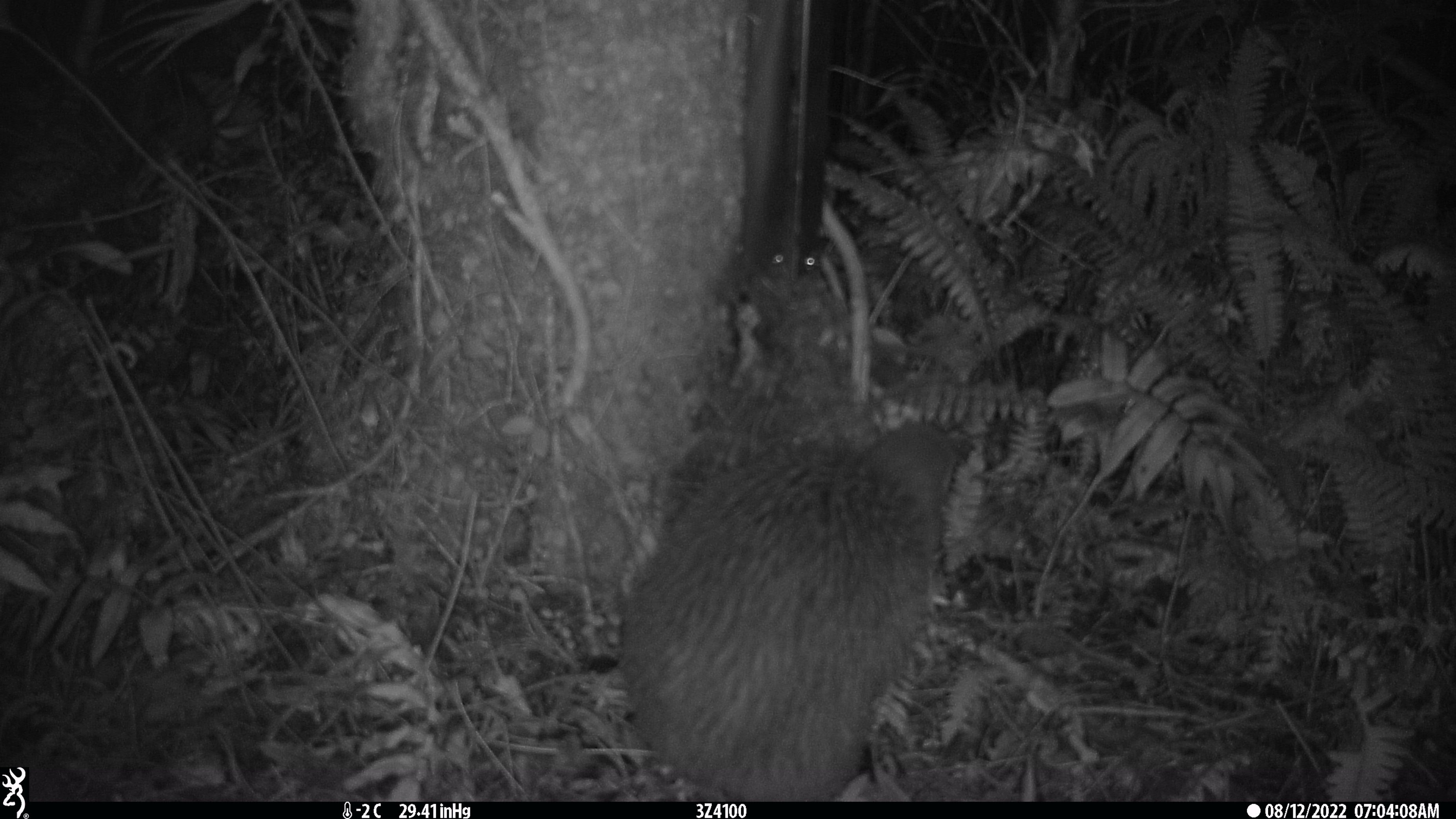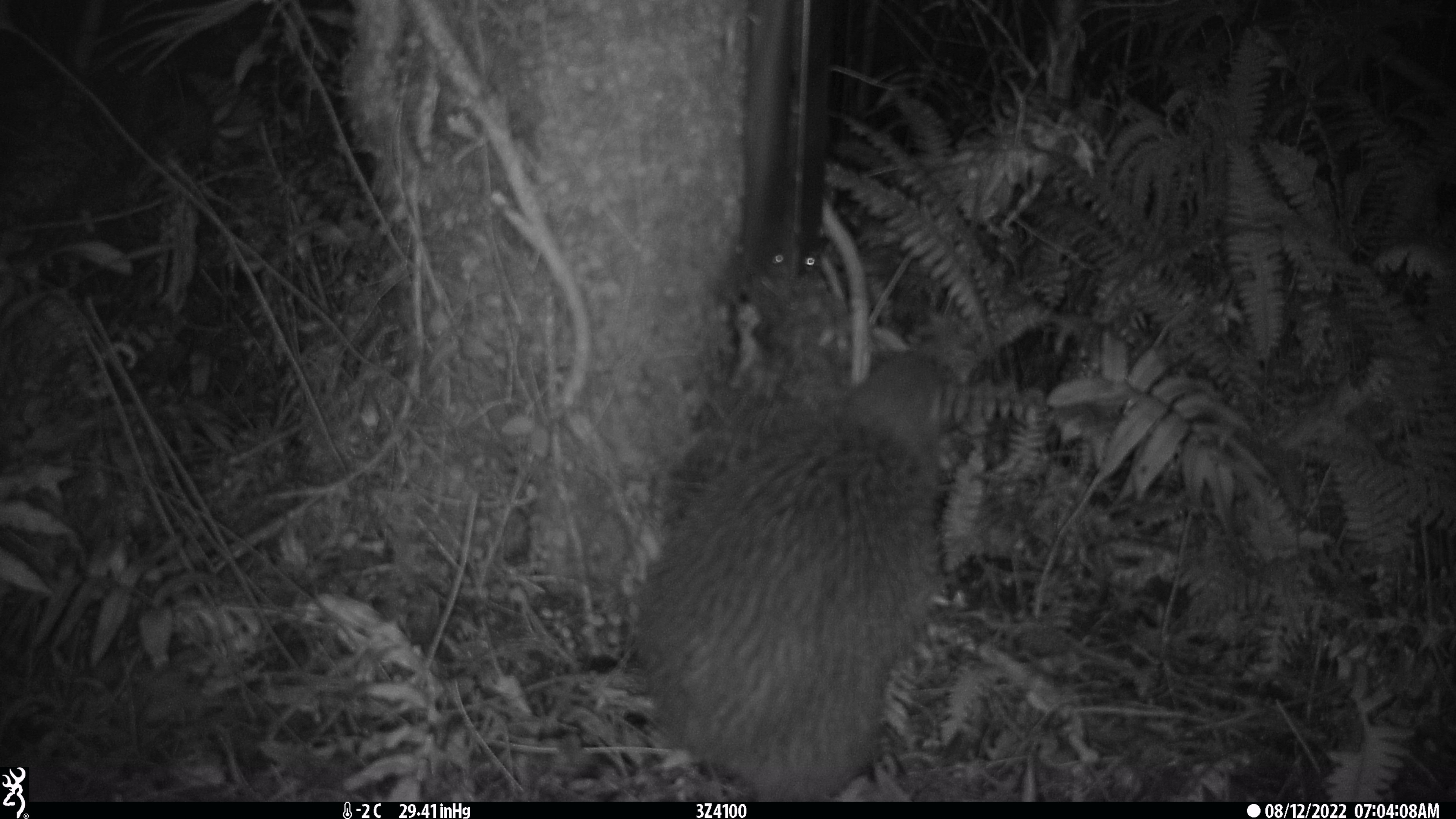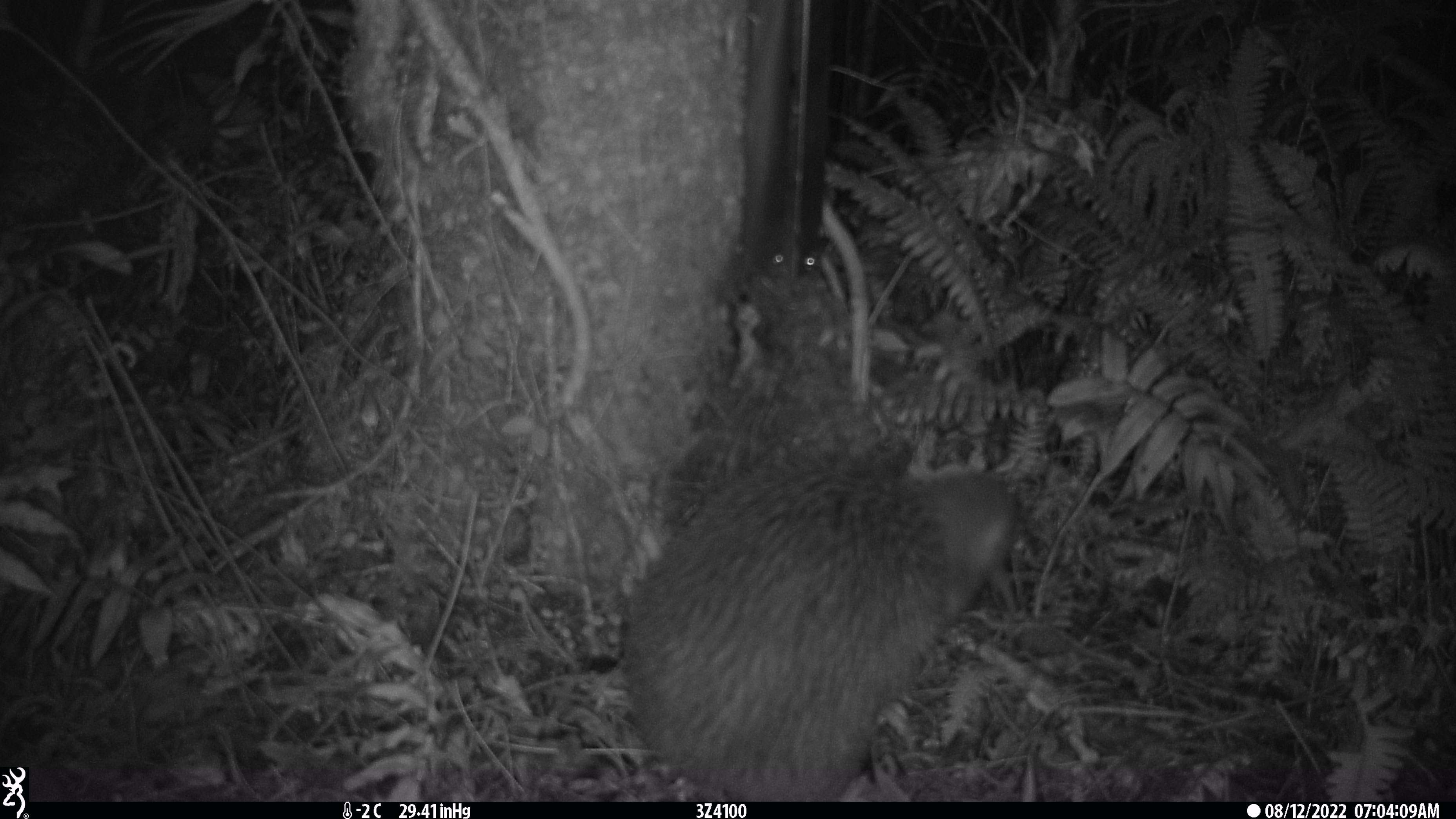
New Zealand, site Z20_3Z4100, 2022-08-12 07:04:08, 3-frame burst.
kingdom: Animalia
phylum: Chordata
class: Aves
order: Apterygiformes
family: Apterygidae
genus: Apteryx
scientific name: Apteryx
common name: kiwi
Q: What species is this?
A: Kiwi (Apteryx).